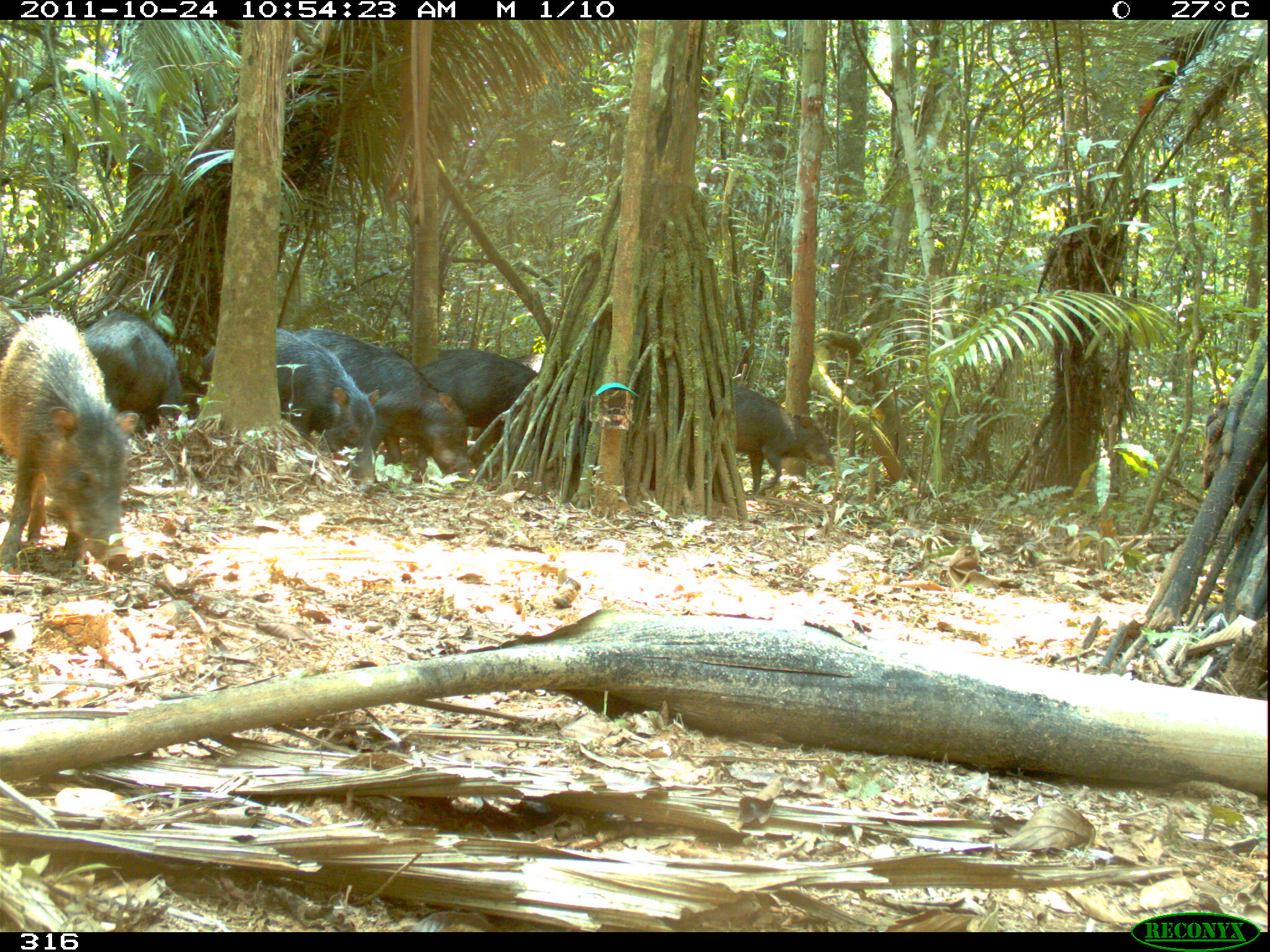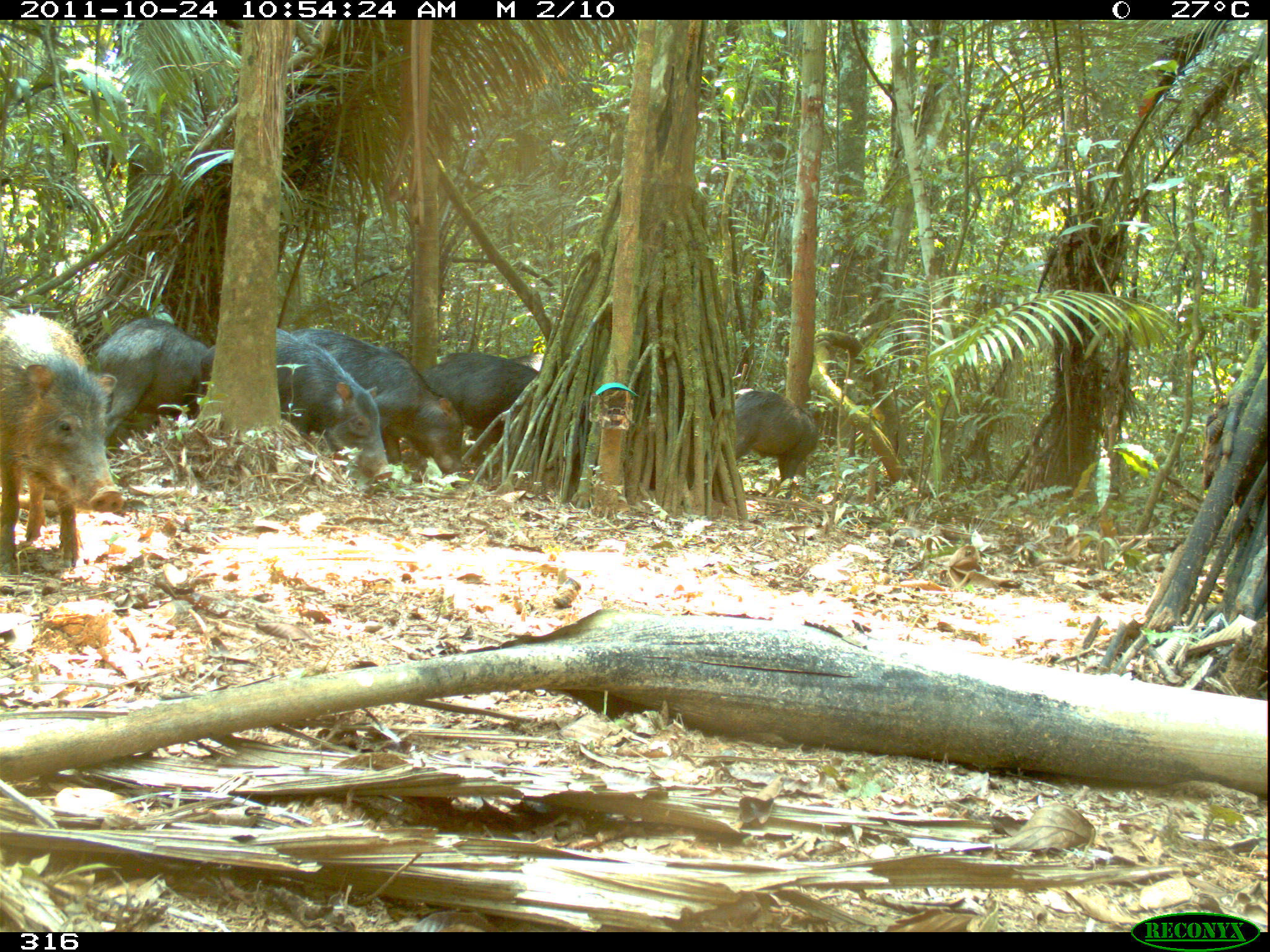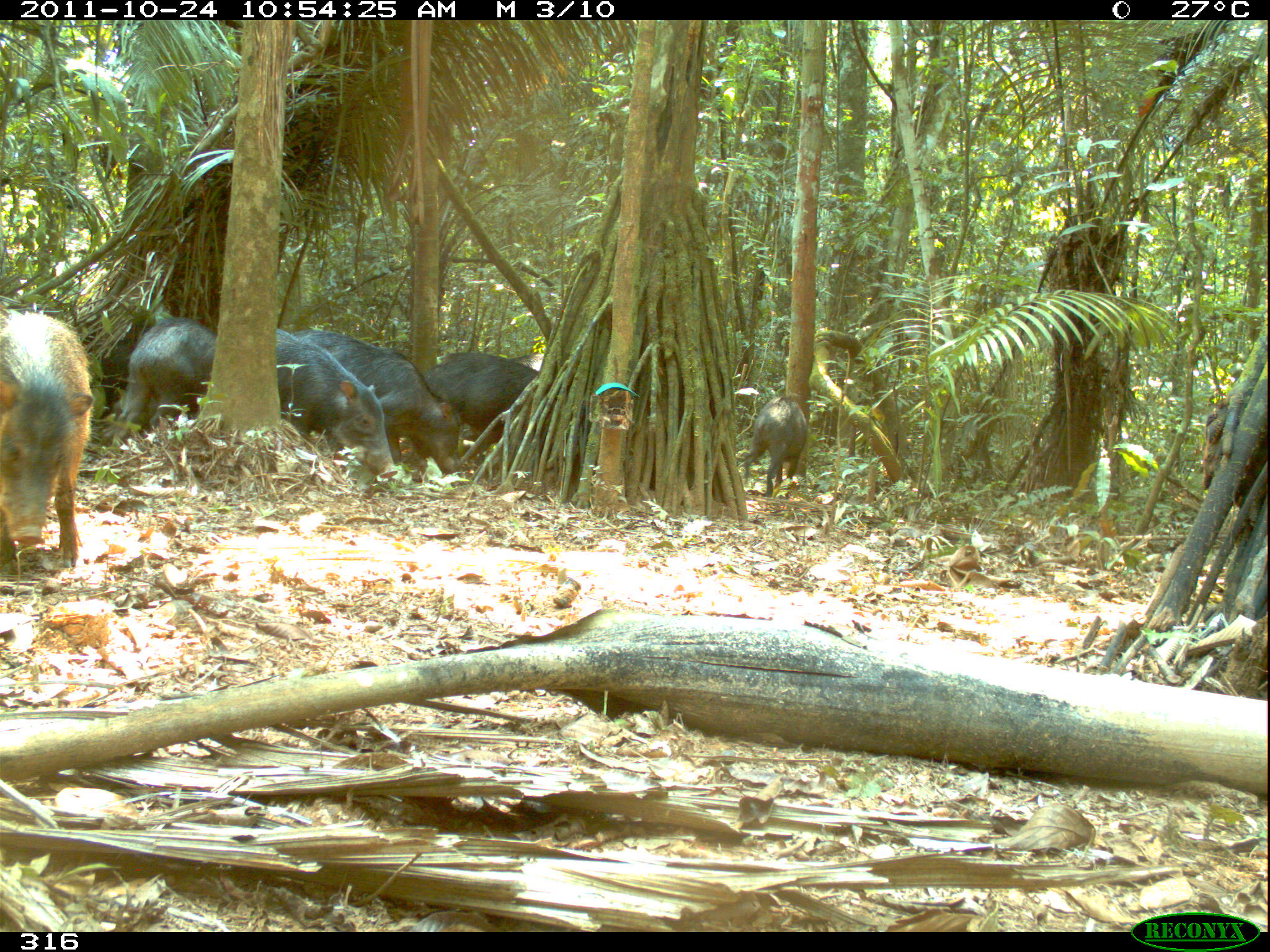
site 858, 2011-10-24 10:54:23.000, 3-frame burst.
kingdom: Animalia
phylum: Chordata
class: Mammalia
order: Artiodactyla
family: Tayassuidae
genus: Tayassu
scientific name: Tayassu pecari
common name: white-lipped peccary